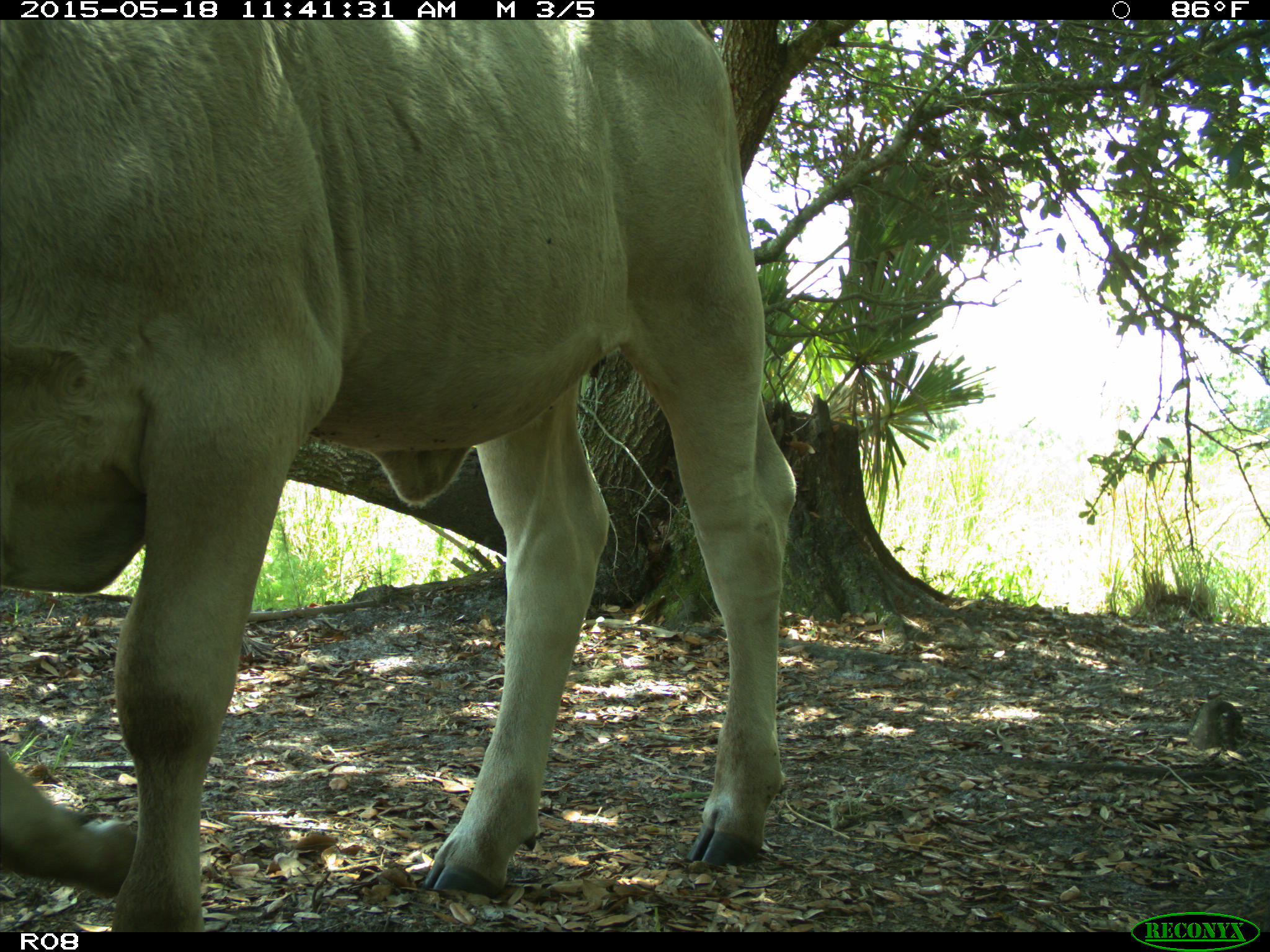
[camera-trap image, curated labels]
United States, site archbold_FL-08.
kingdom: Animalia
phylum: Chordata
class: Mammalia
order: Artiodactyla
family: Bovidae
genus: Bos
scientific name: Bos taurus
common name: domestic cow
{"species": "Bos taurus (domestic cow)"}